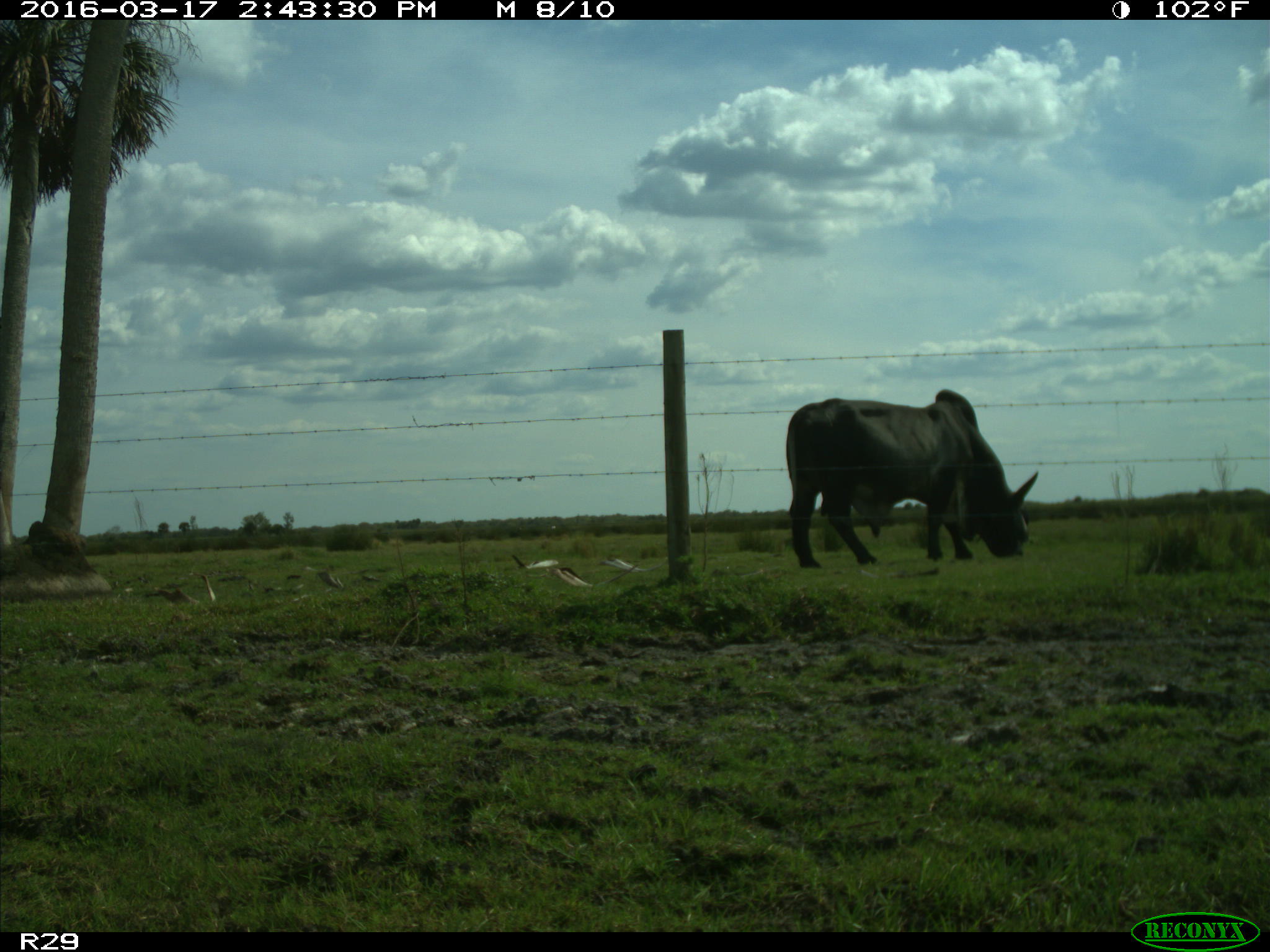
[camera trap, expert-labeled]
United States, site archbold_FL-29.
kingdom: Animalia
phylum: Chordata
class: Mammalia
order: Artiodactyla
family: Bovidae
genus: Bos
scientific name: Bos taurus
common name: domestic cow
Bos taurus (domestic cow).